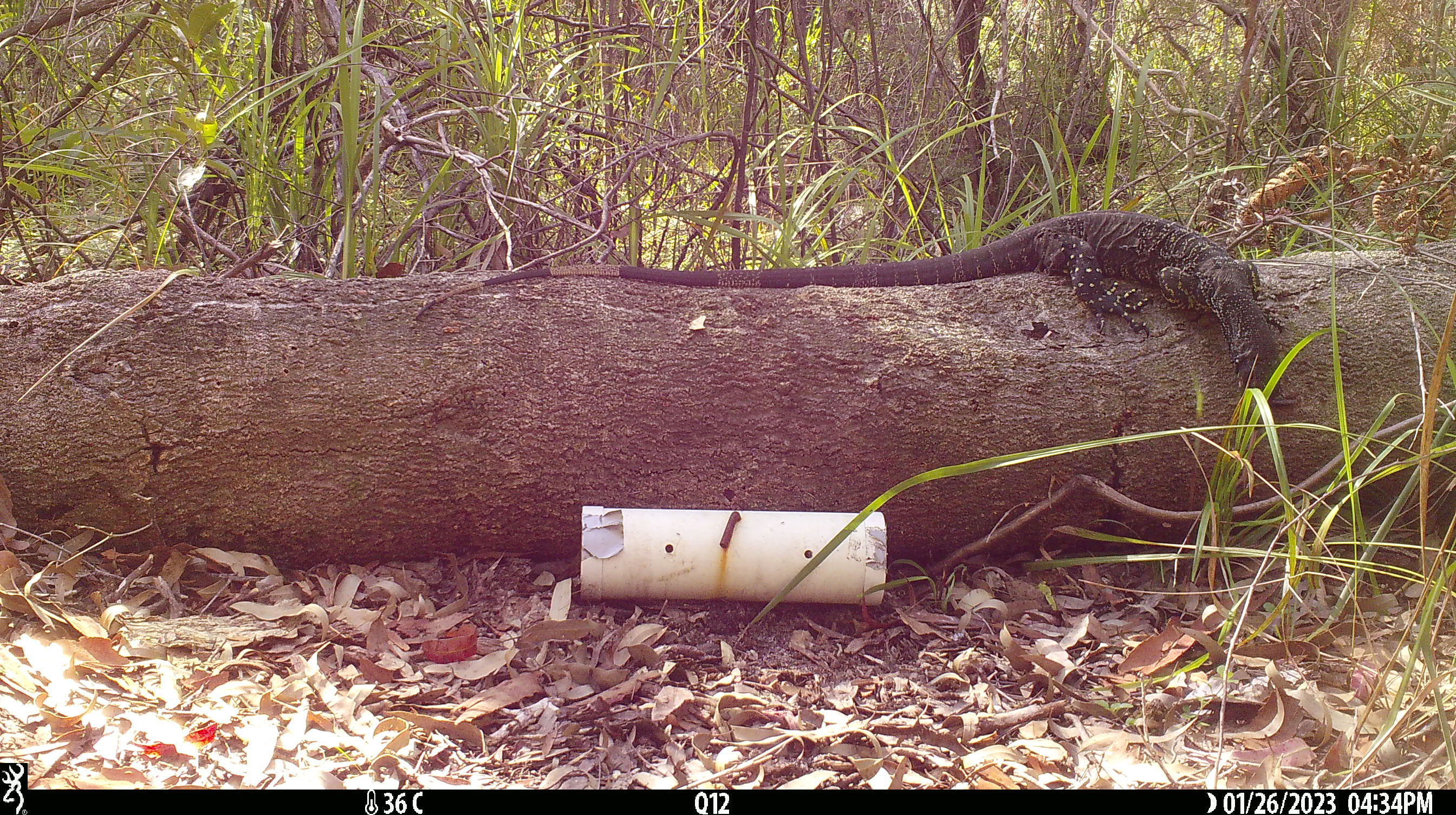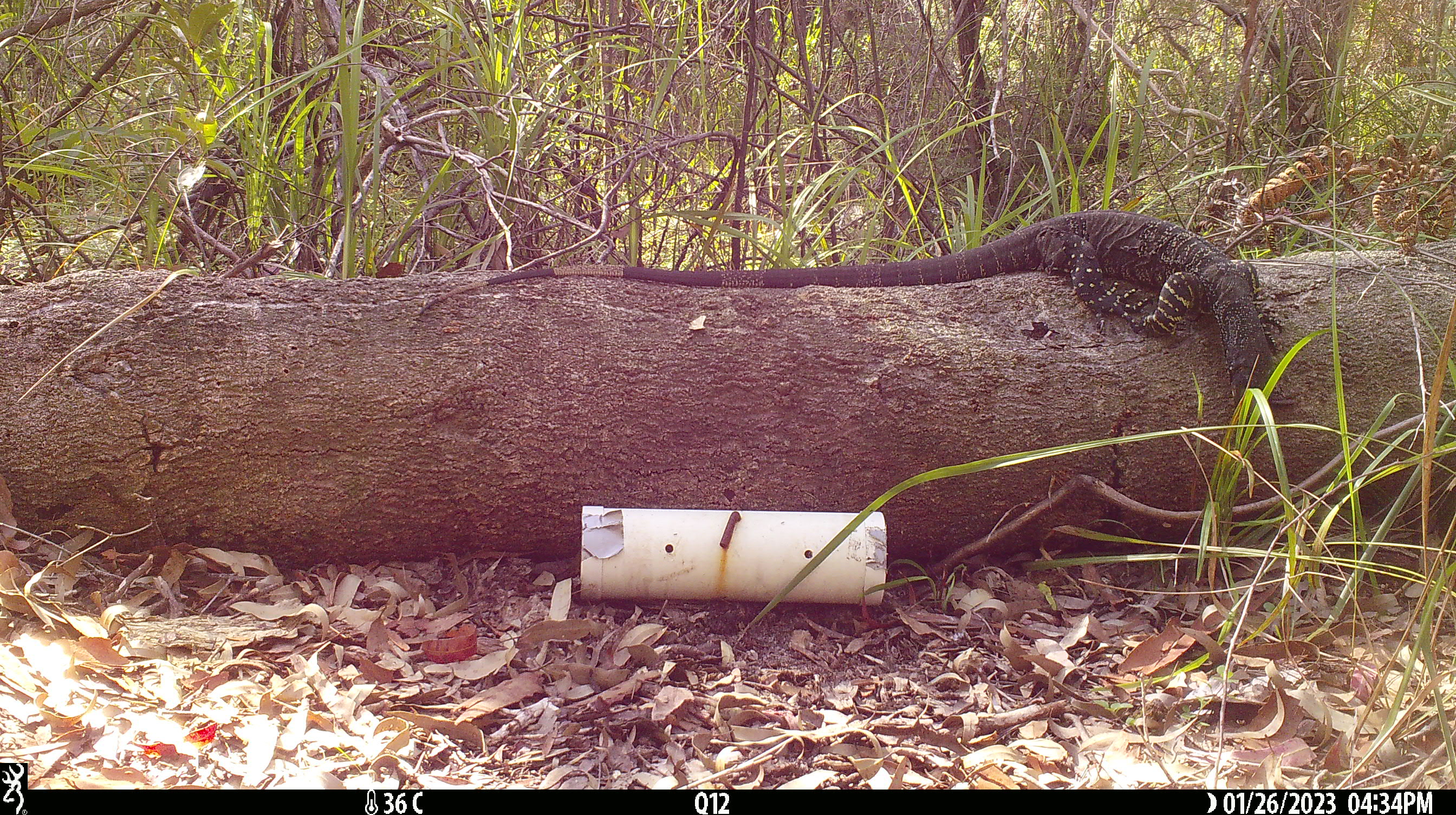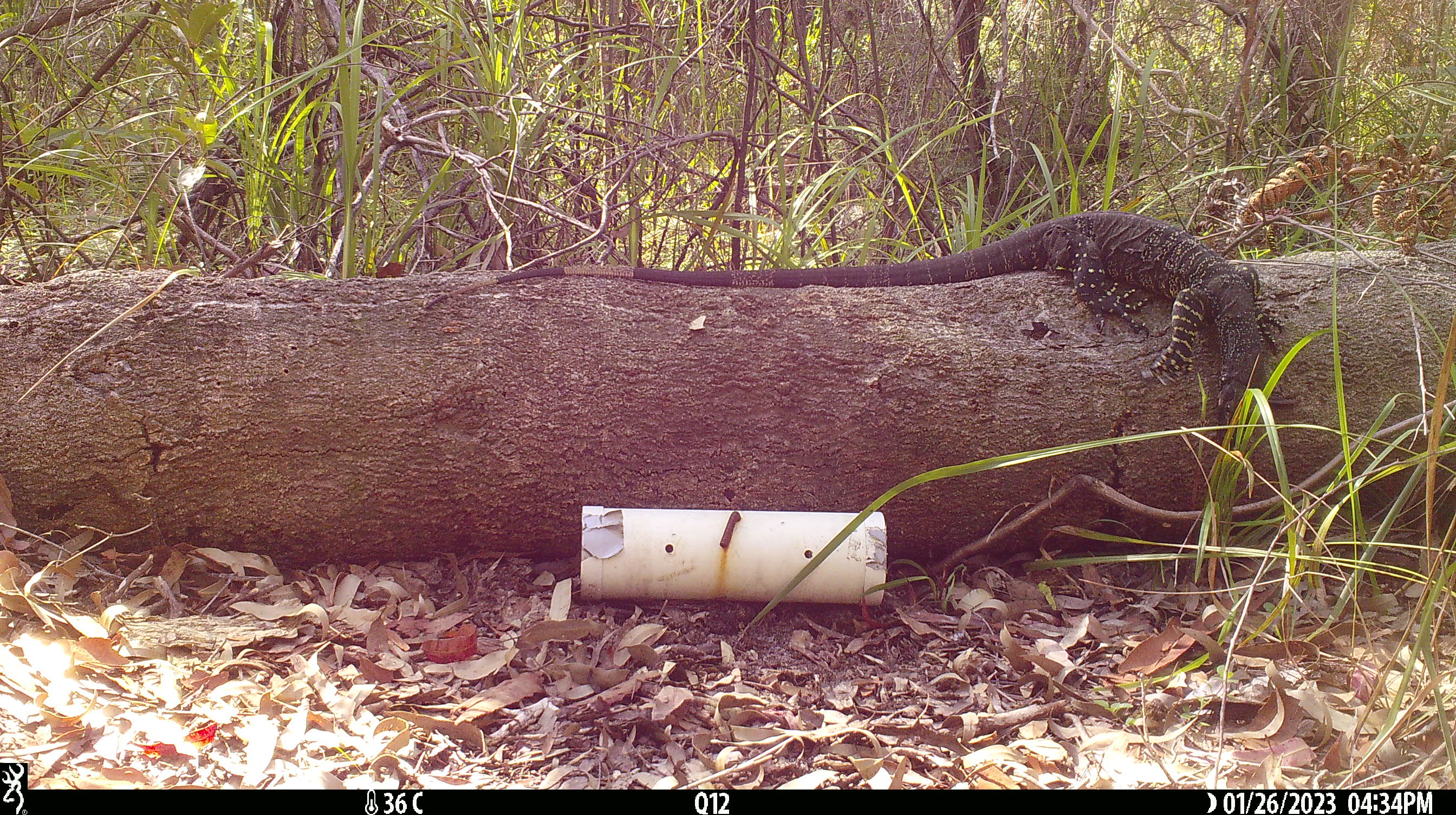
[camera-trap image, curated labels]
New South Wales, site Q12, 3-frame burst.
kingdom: Animalia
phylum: Chordata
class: Reptilia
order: Squamata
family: Varanidae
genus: Varanus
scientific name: Varanus varius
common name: lace monitor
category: goanna